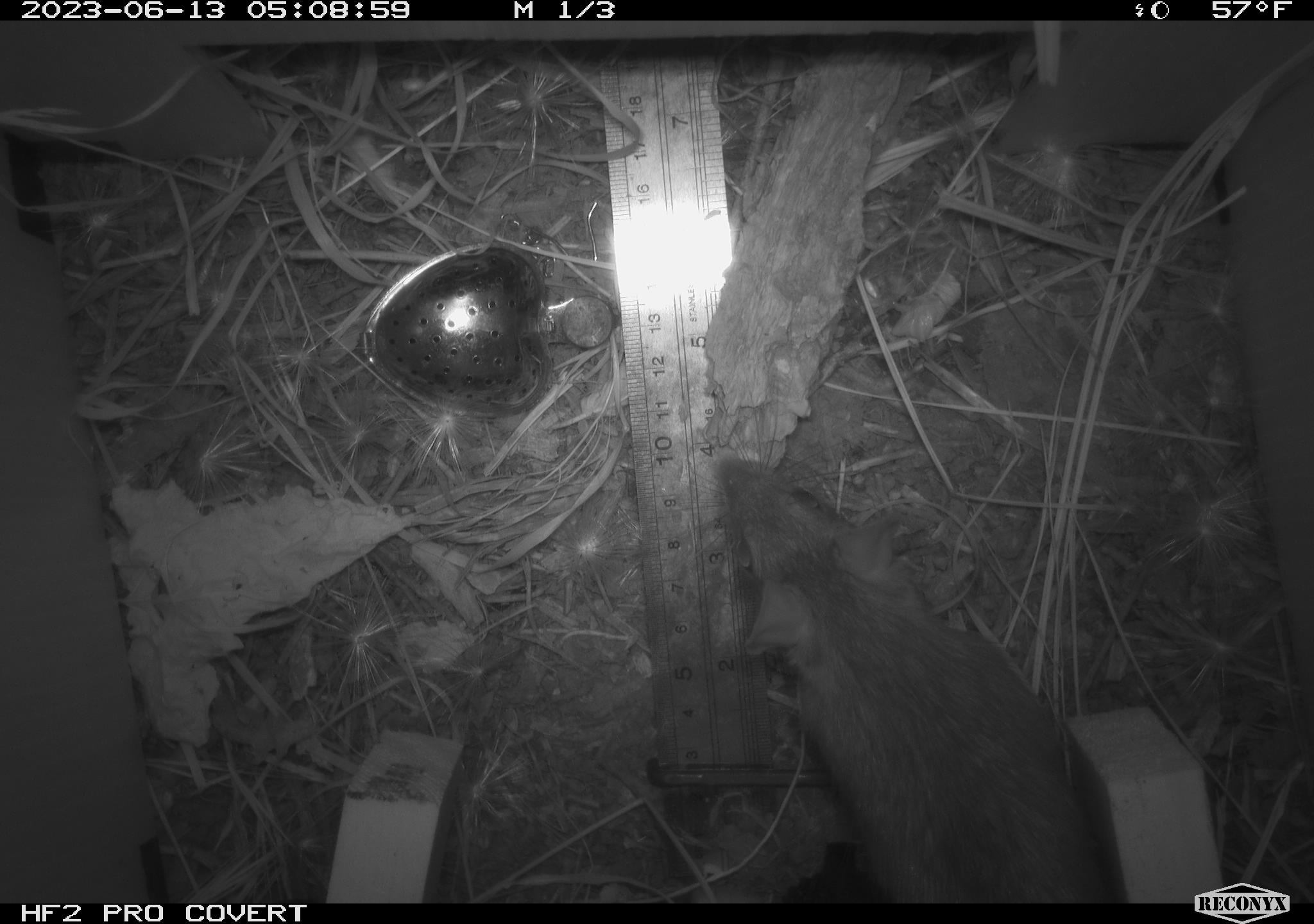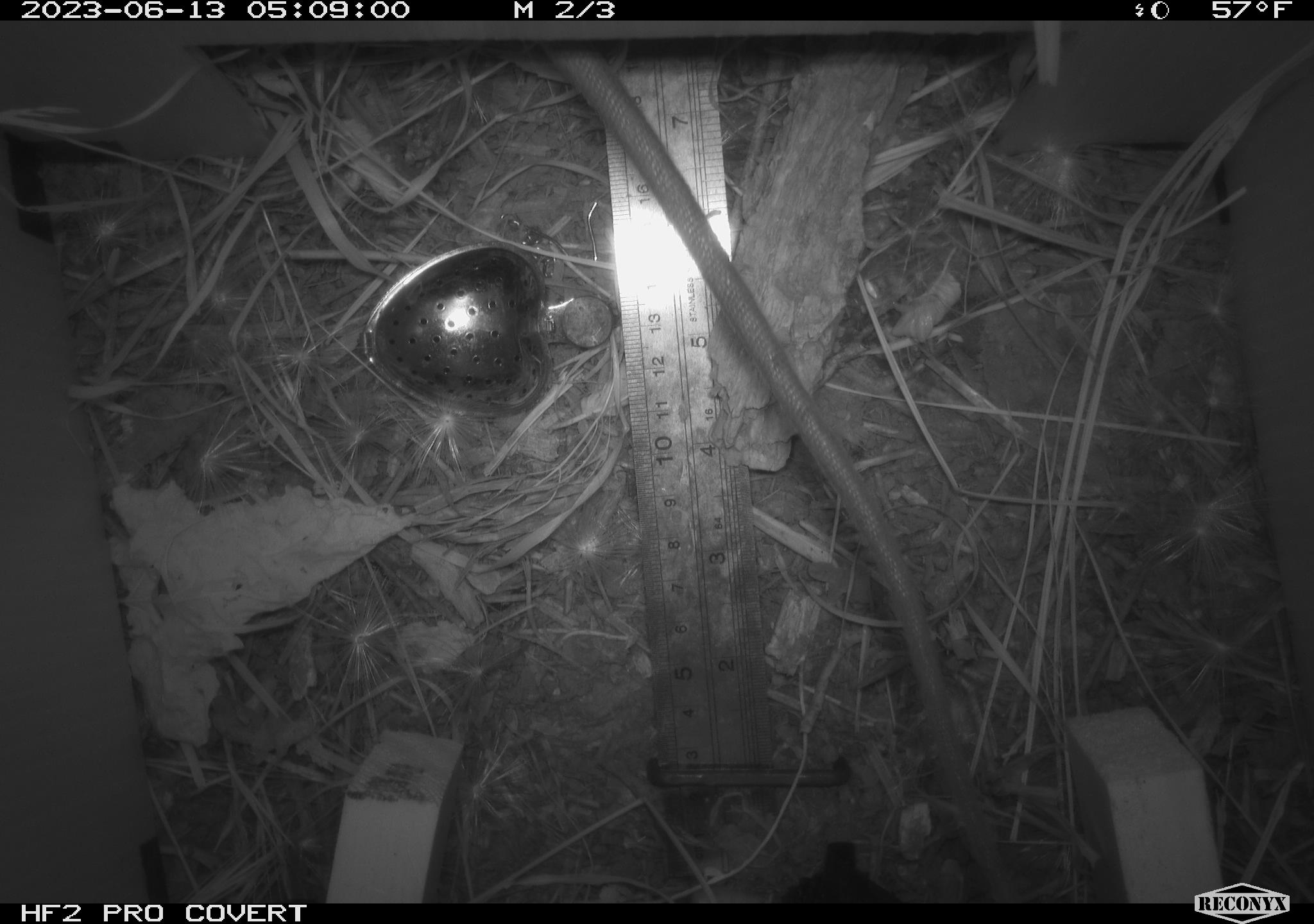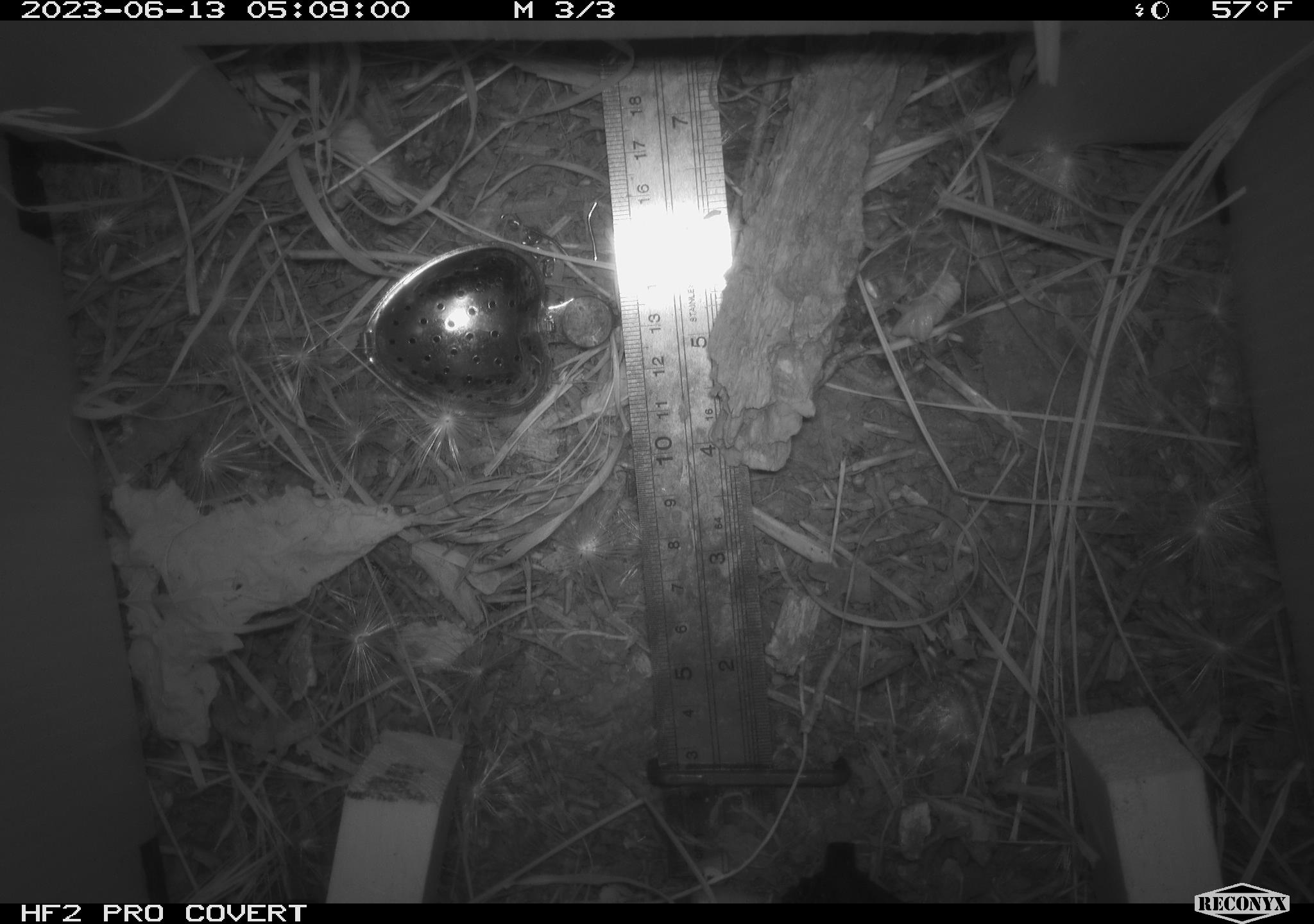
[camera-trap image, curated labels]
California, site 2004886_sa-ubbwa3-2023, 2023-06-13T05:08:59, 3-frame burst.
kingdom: Animalia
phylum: Chordata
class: Mammalia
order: Rodentia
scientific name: Rodentia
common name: mouse species